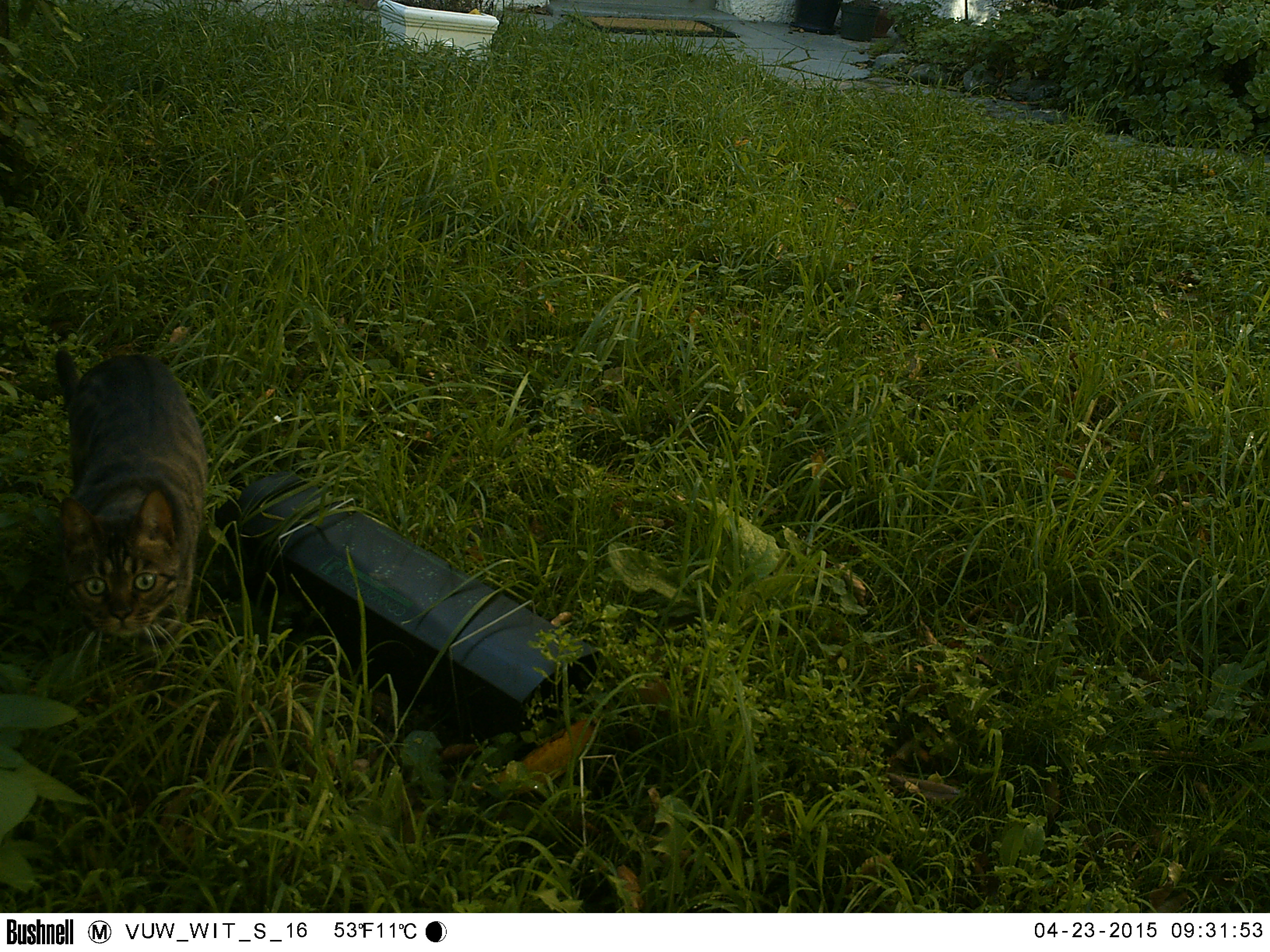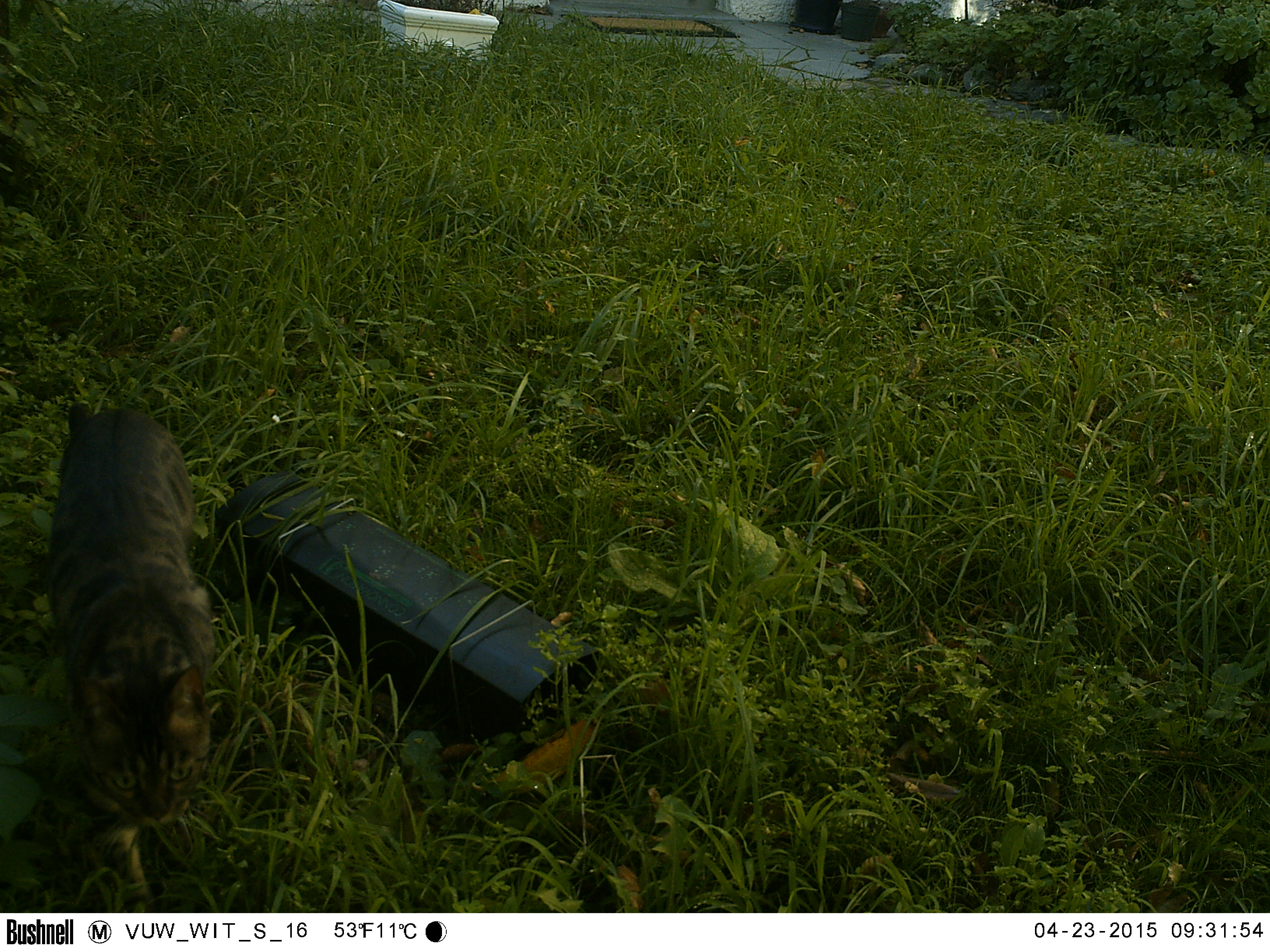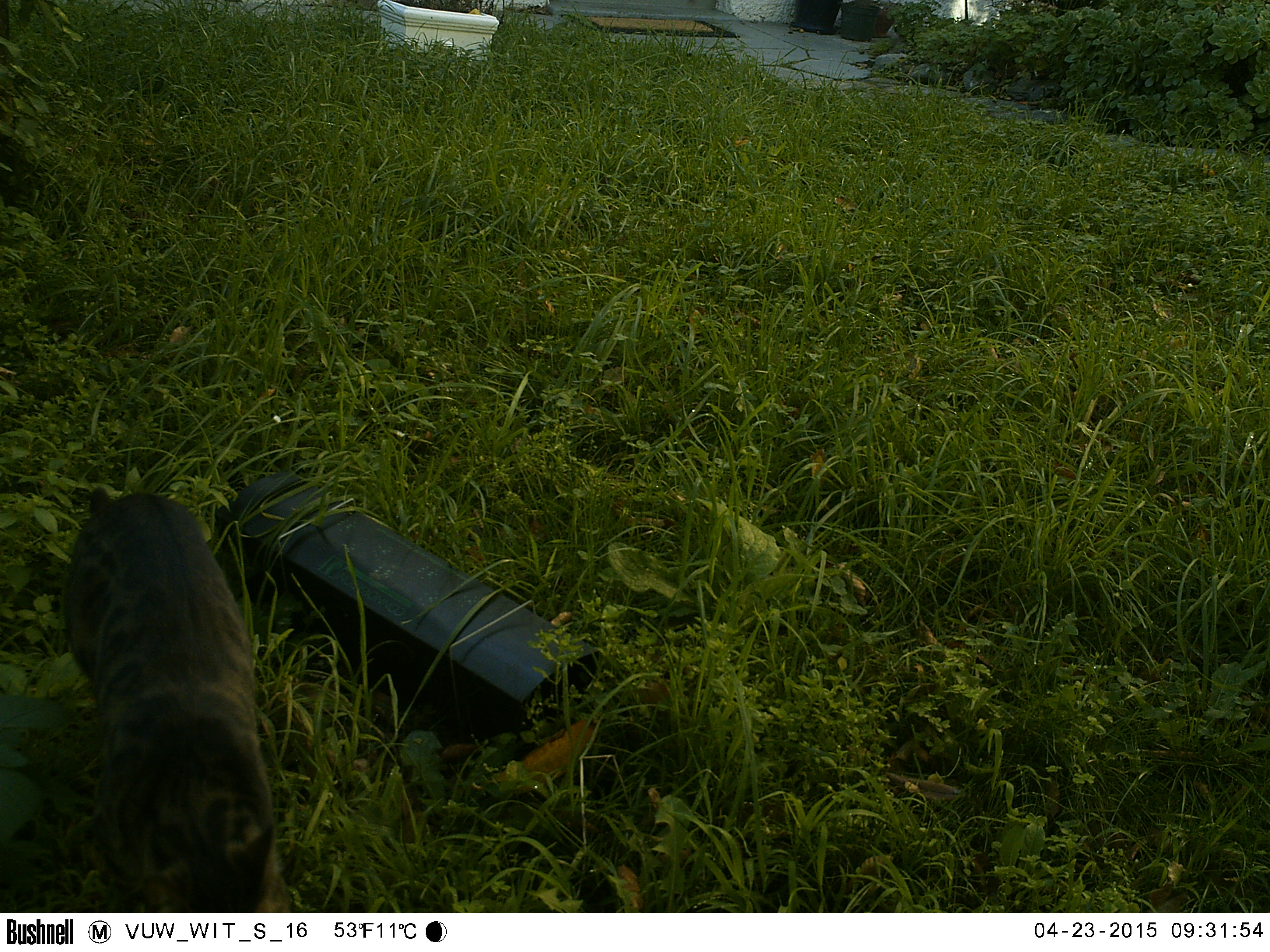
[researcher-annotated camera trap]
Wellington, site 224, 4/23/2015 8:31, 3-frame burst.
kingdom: Animalia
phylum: Chordata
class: Mammalia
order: Carnivora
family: Felidae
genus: Felis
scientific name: Felis catus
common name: cat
Cat (Felis catus).